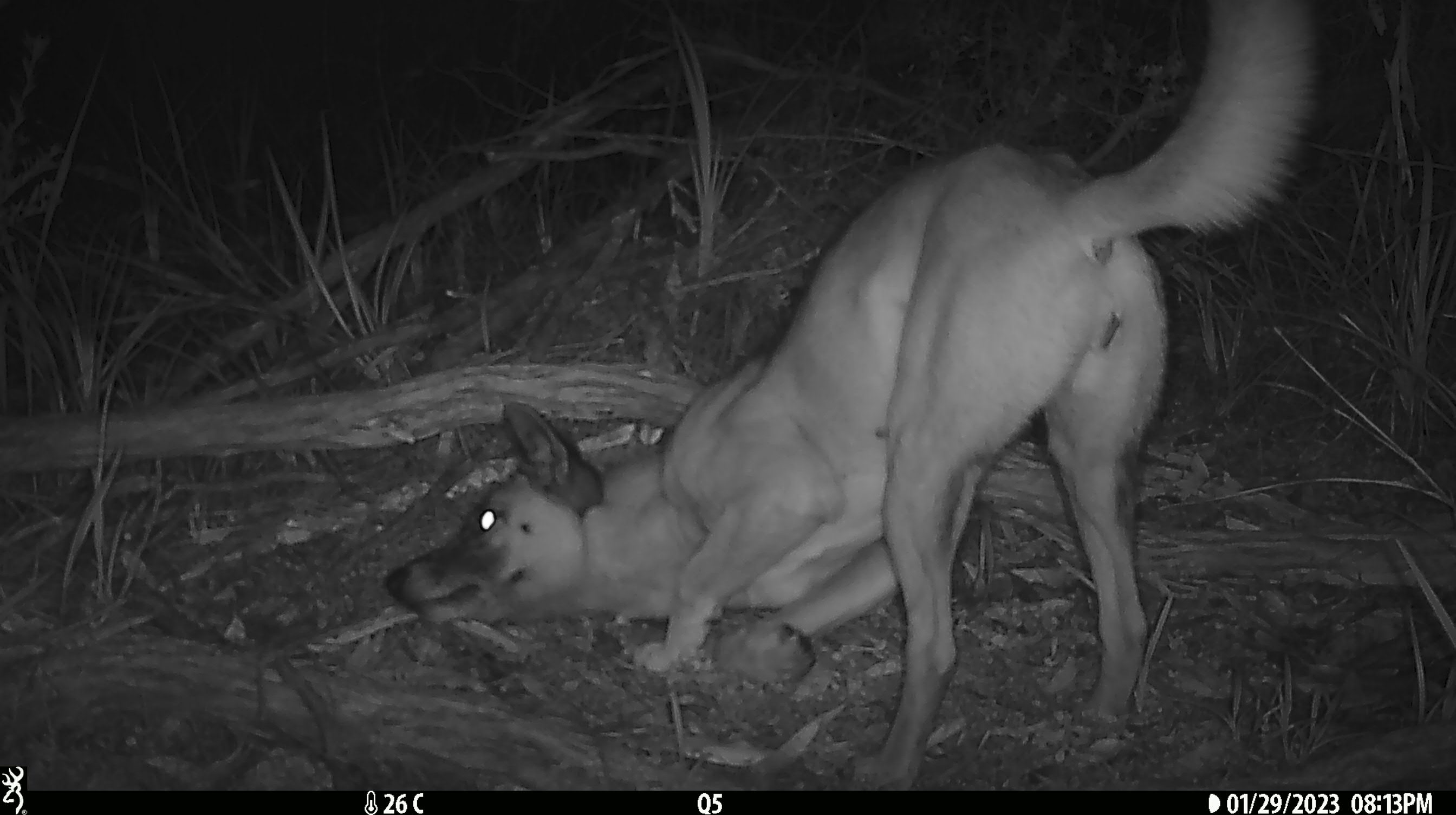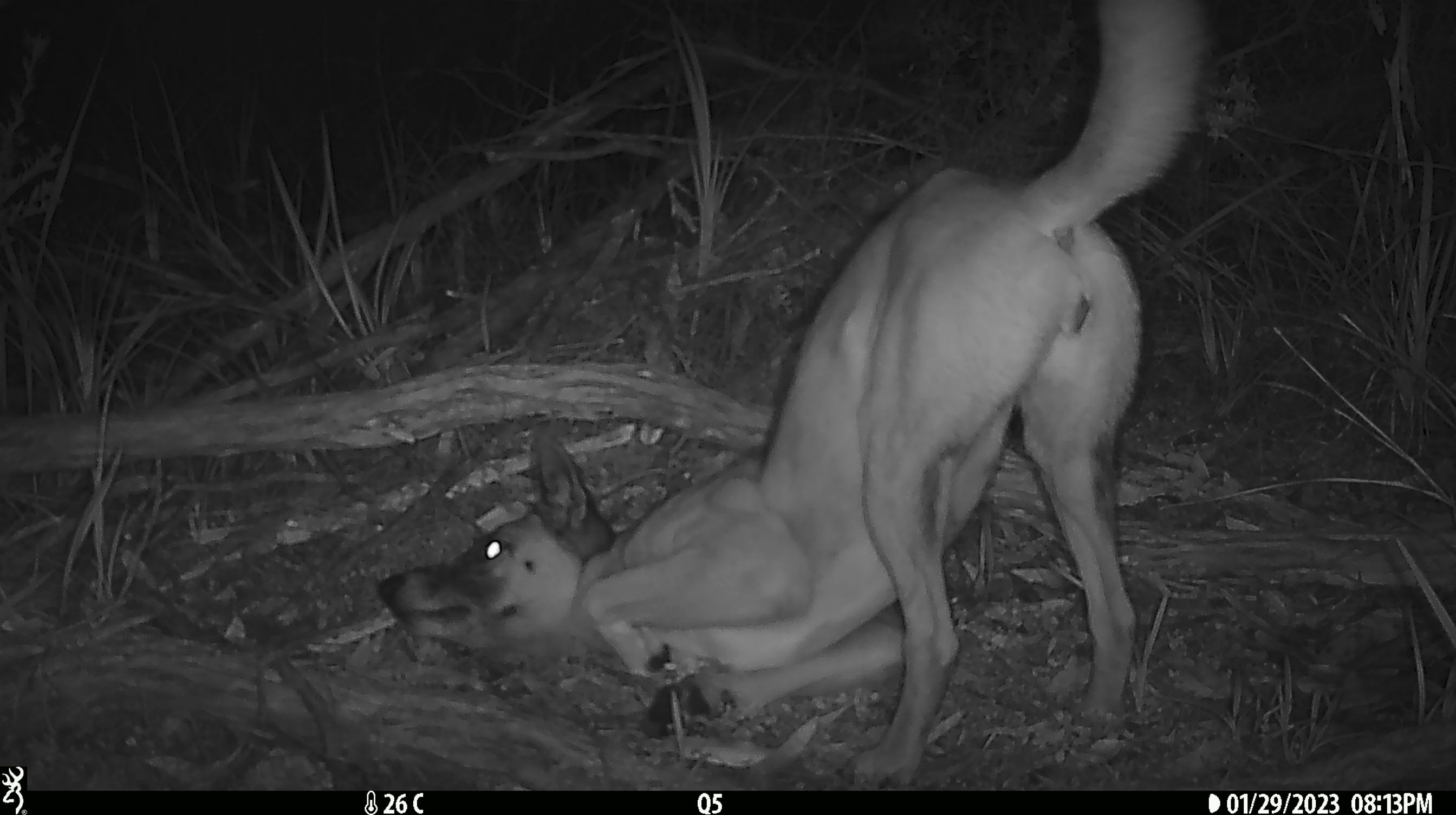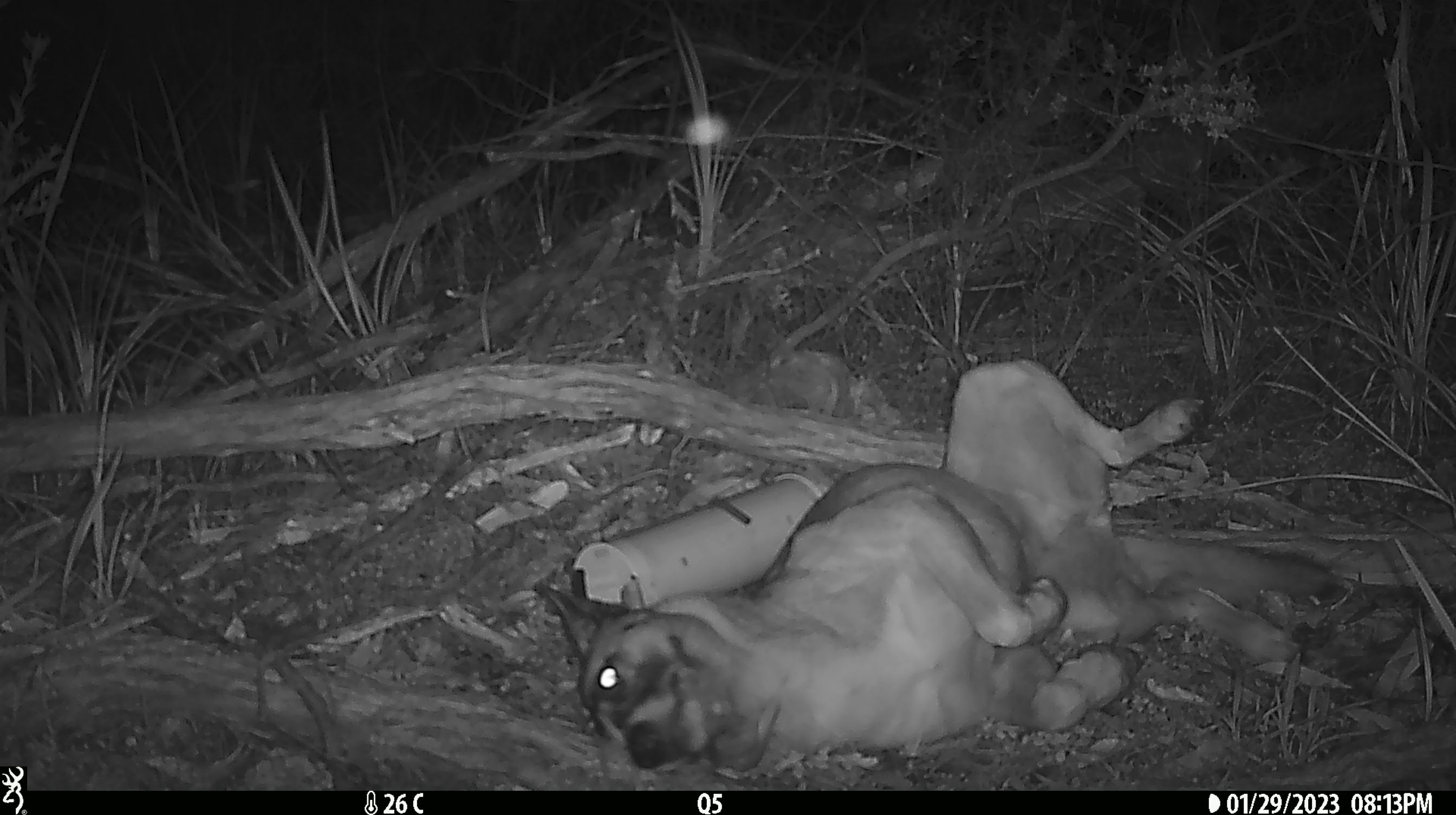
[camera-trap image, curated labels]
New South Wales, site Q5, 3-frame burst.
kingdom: Animalia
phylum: Chordata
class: Mammalia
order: Carnivora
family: Canidae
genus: Canis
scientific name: Canis familiaris dingo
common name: dingo